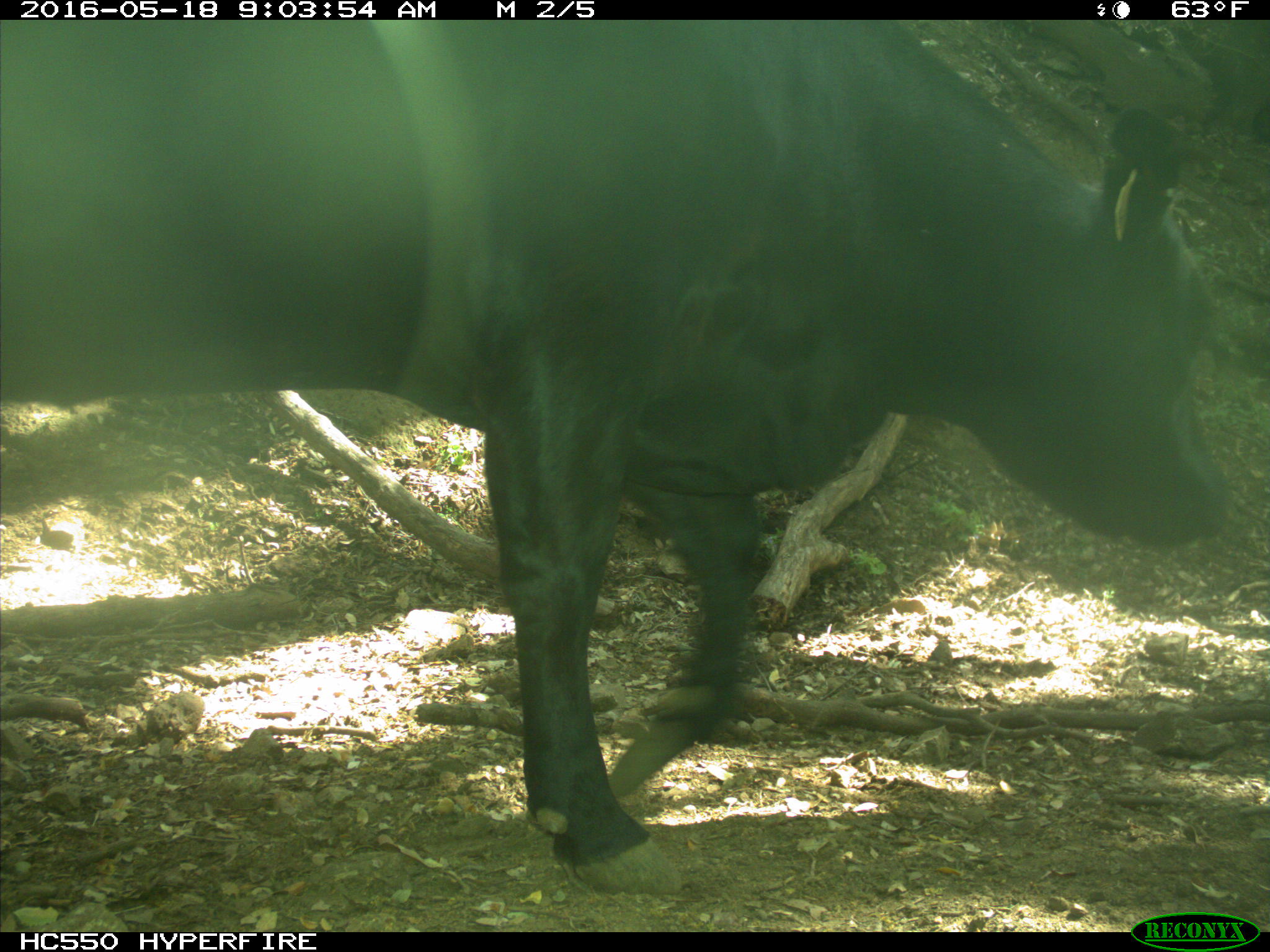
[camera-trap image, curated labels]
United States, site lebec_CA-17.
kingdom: Animalia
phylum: Chordata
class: Mammalia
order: Artiodactyla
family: Bovidae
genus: Bos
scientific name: Bos taurus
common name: domestic cow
Bos taurus (domestic cow).